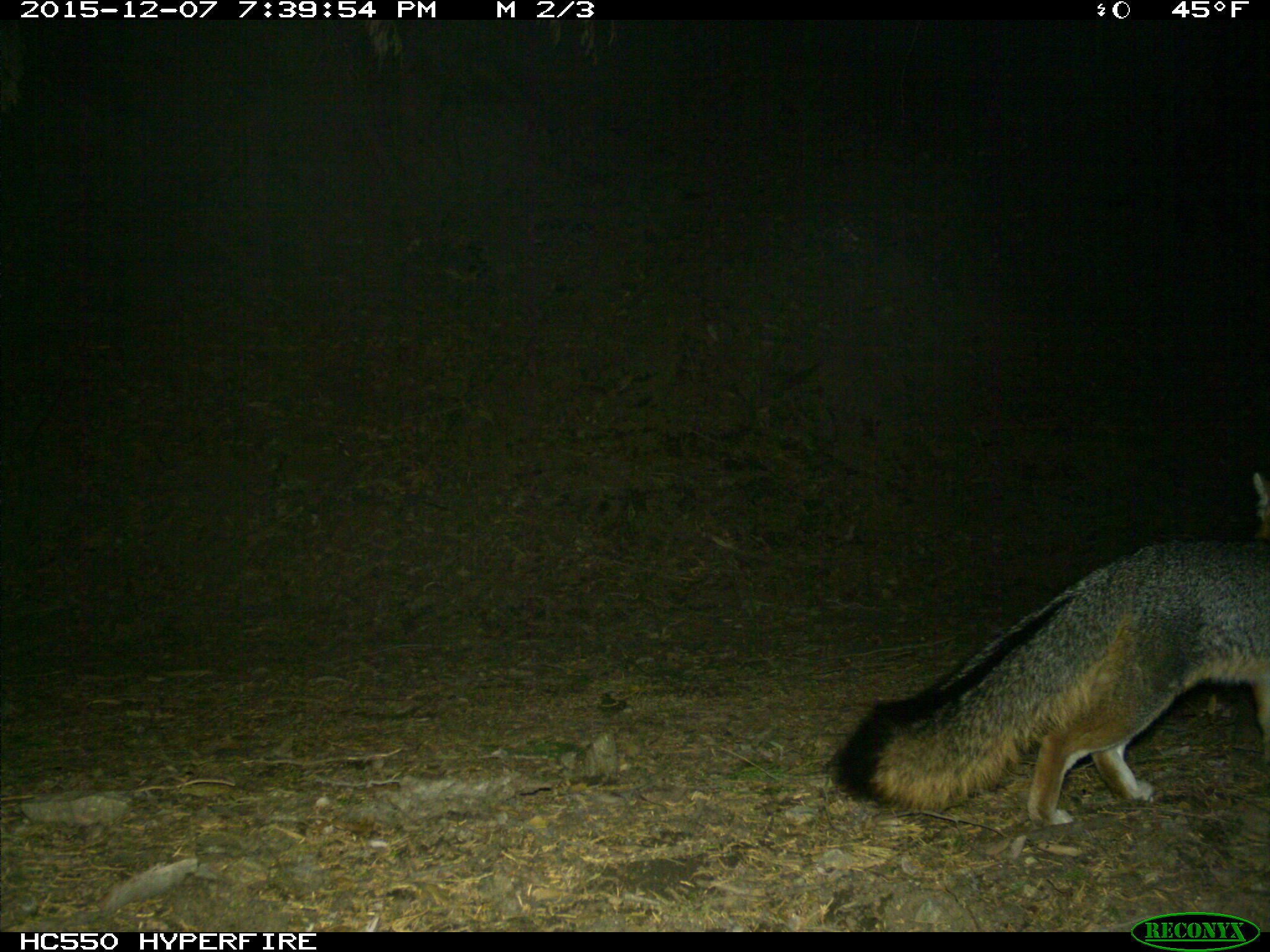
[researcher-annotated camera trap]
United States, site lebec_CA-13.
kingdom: Animalia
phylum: Chordata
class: Mammalia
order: Carnivora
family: Canidae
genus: Urocyon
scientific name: Urocyon cinereoargenteus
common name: gray fox